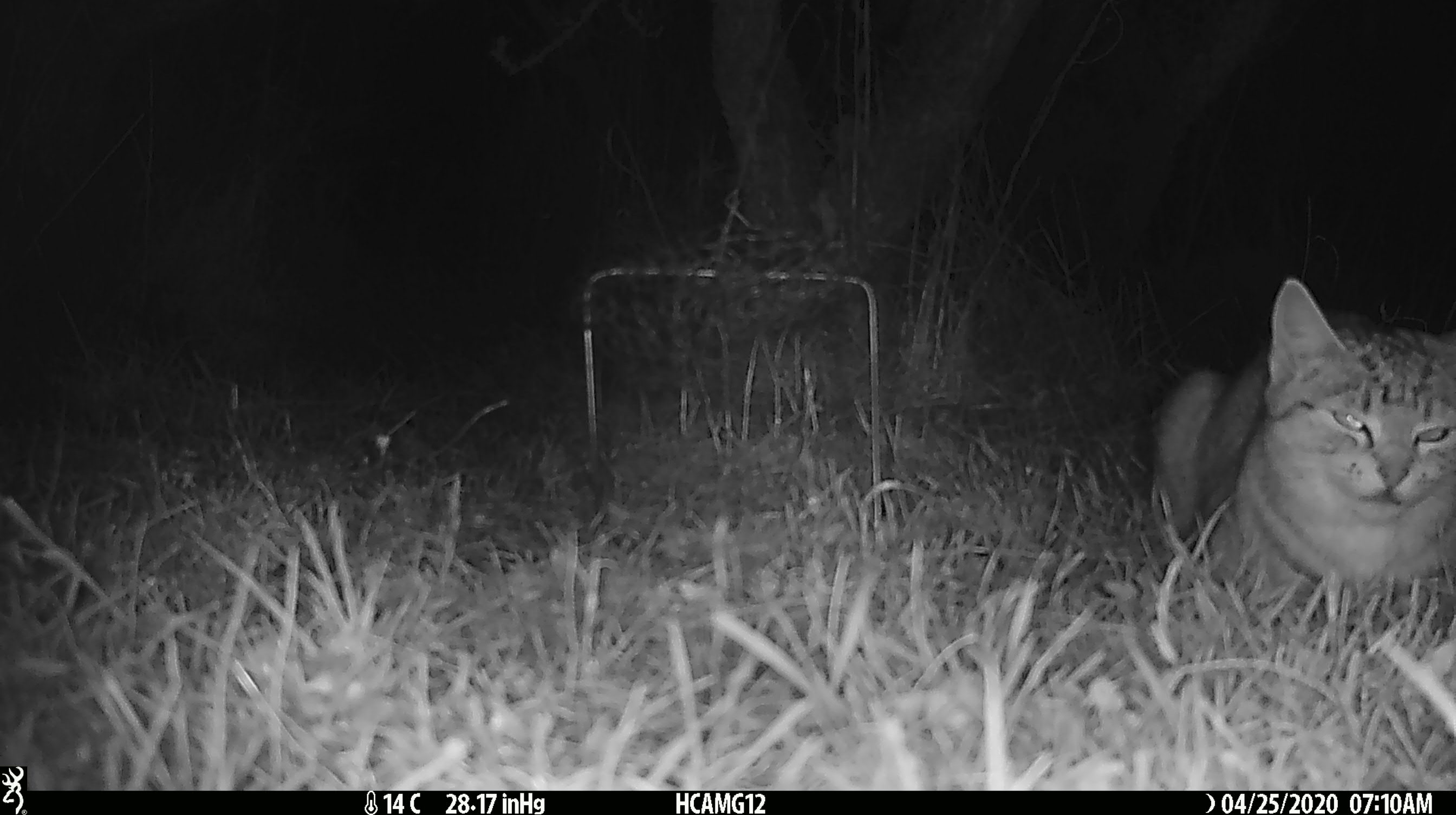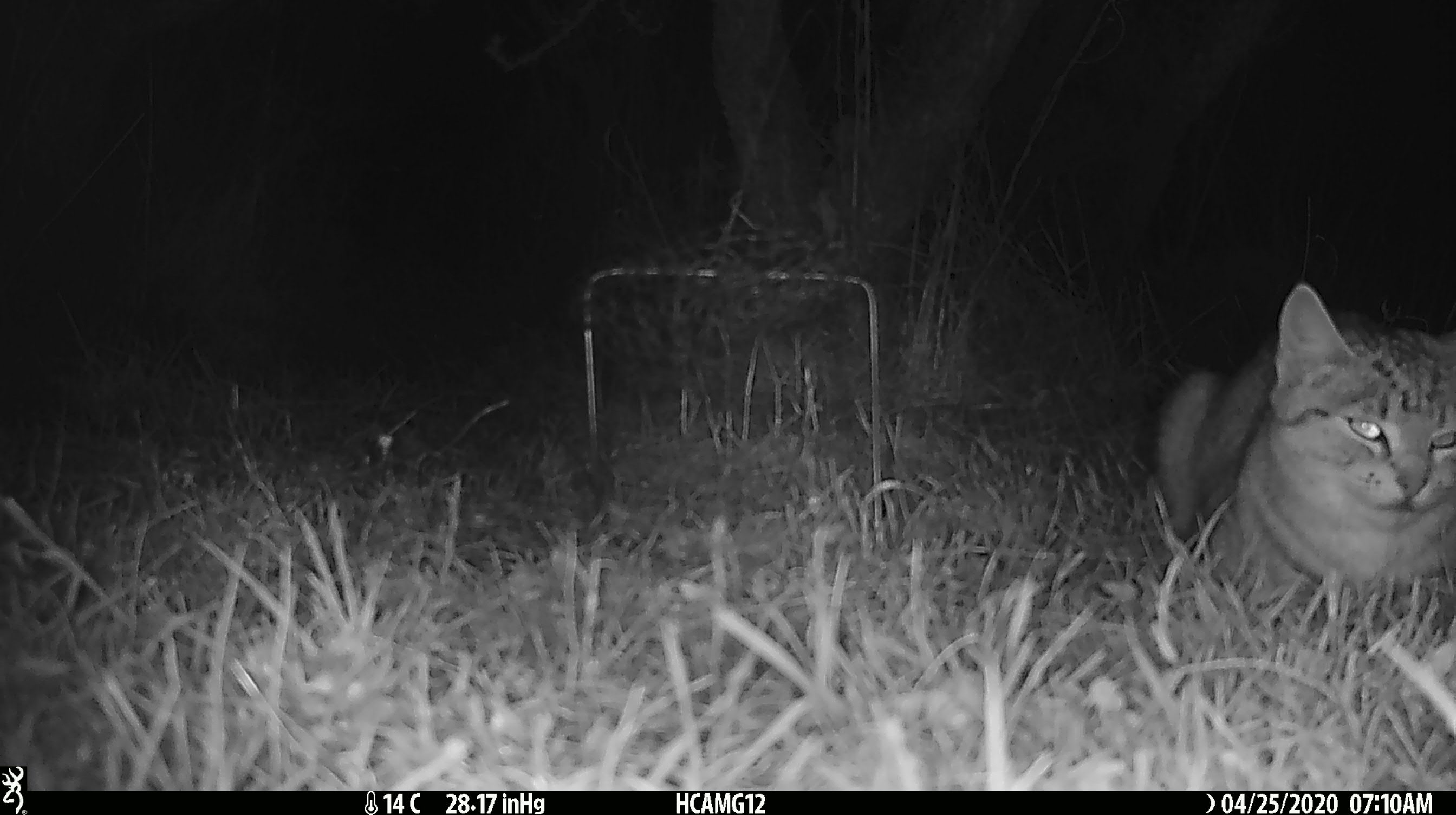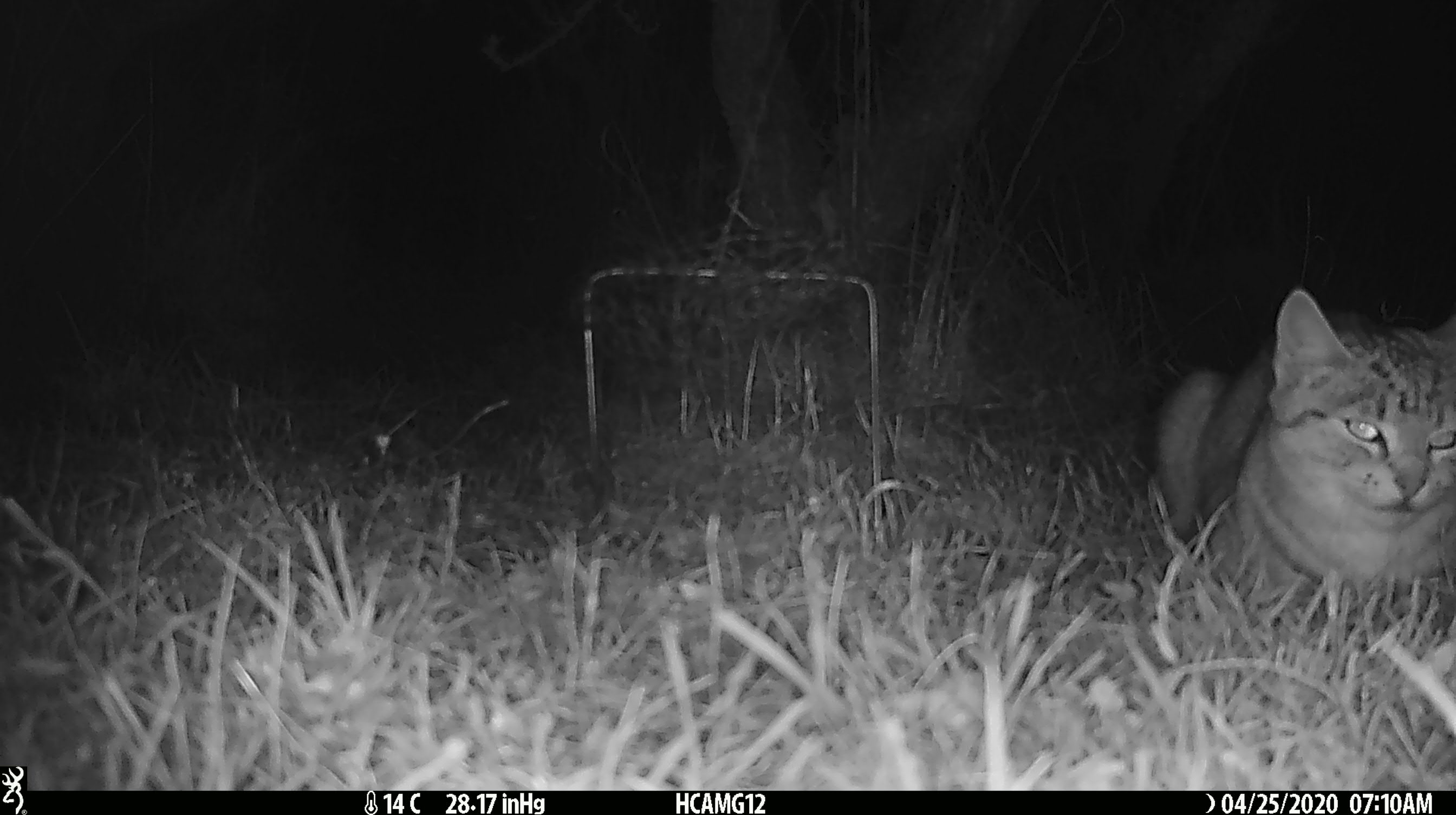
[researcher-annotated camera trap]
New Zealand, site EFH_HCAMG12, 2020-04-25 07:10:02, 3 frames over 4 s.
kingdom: Animalia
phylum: Chordata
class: Mammalia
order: Carnivora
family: Felidae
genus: Felis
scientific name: Felis catus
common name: domestic cat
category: cat